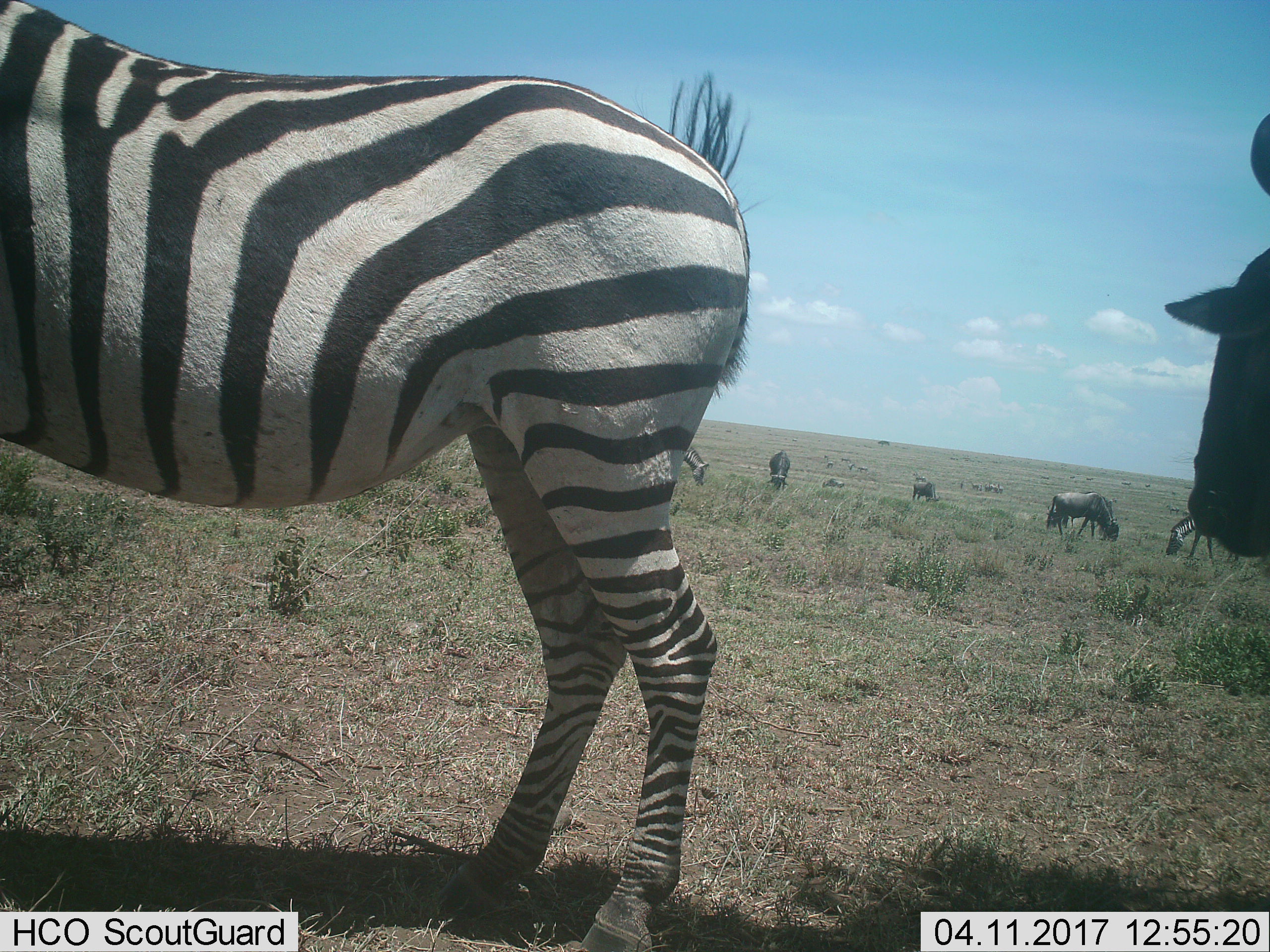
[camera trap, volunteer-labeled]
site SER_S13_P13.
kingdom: Animalia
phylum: Chordata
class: Mammalia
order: Artiodactyla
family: Bovidae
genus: Connochaetes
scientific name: Connochaetes taurinus taurinus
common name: blue wildebeest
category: wildebeestblue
Wildebeestblue (blue wildebeest) (Connochaetes taurinus taurinus), count 10. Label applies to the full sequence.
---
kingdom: Animalia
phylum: Chordata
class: Mammalia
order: Perissodactyla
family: Equidae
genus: Equus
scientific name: Equus quagga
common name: plains zebra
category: zebraplains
Zebraplains (plains zebra) (Equus quagga), count 3. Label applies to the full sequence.